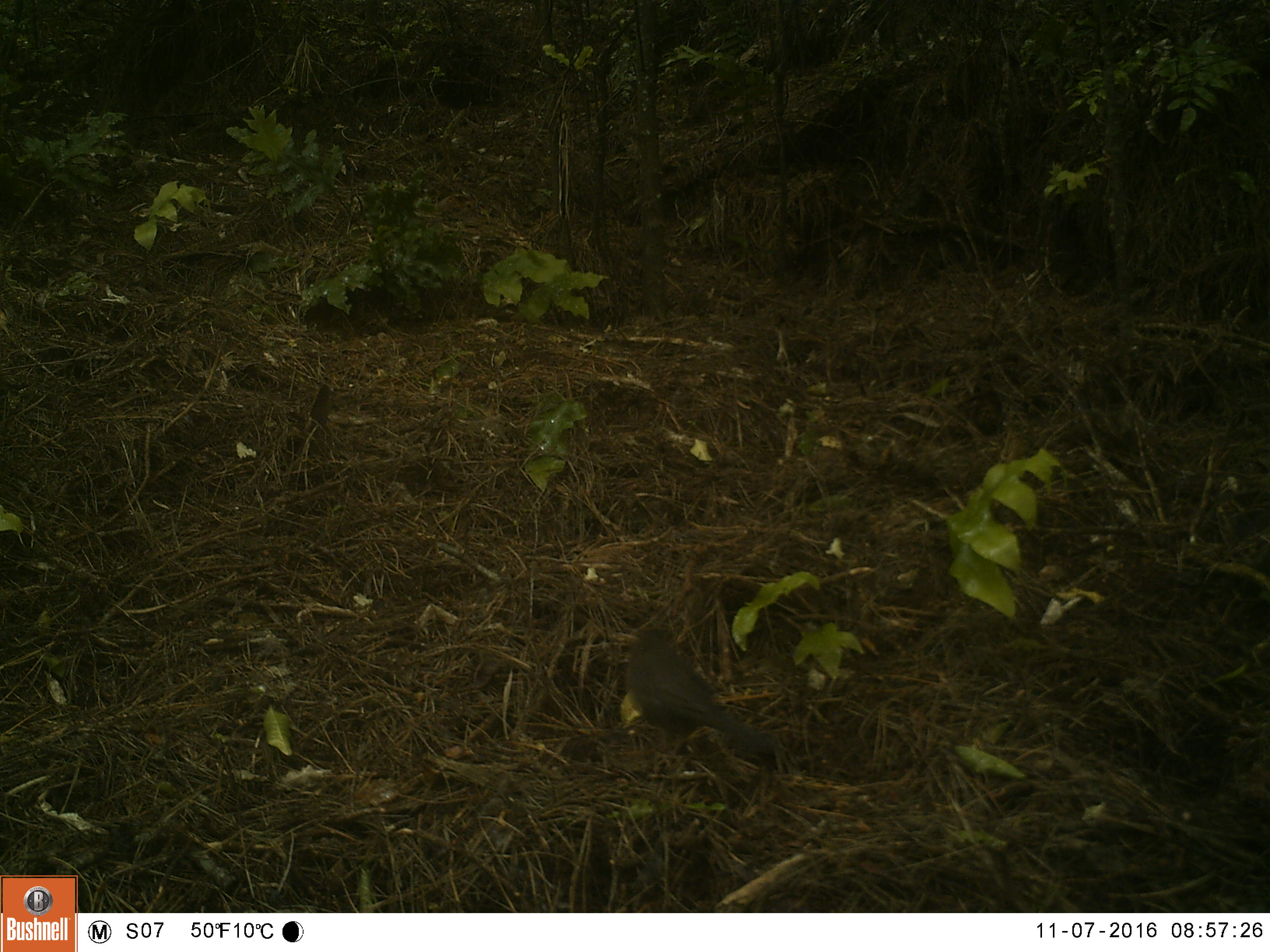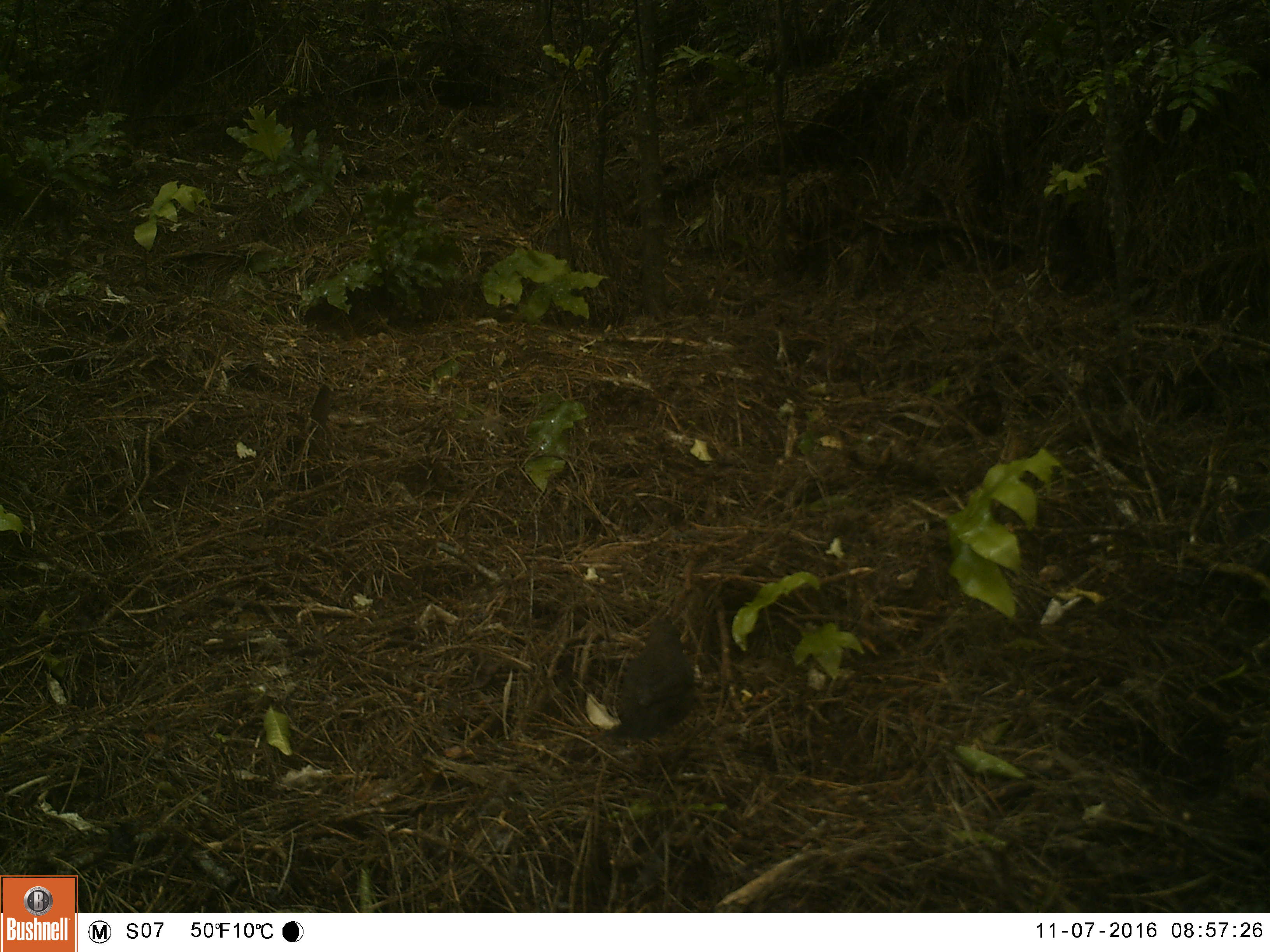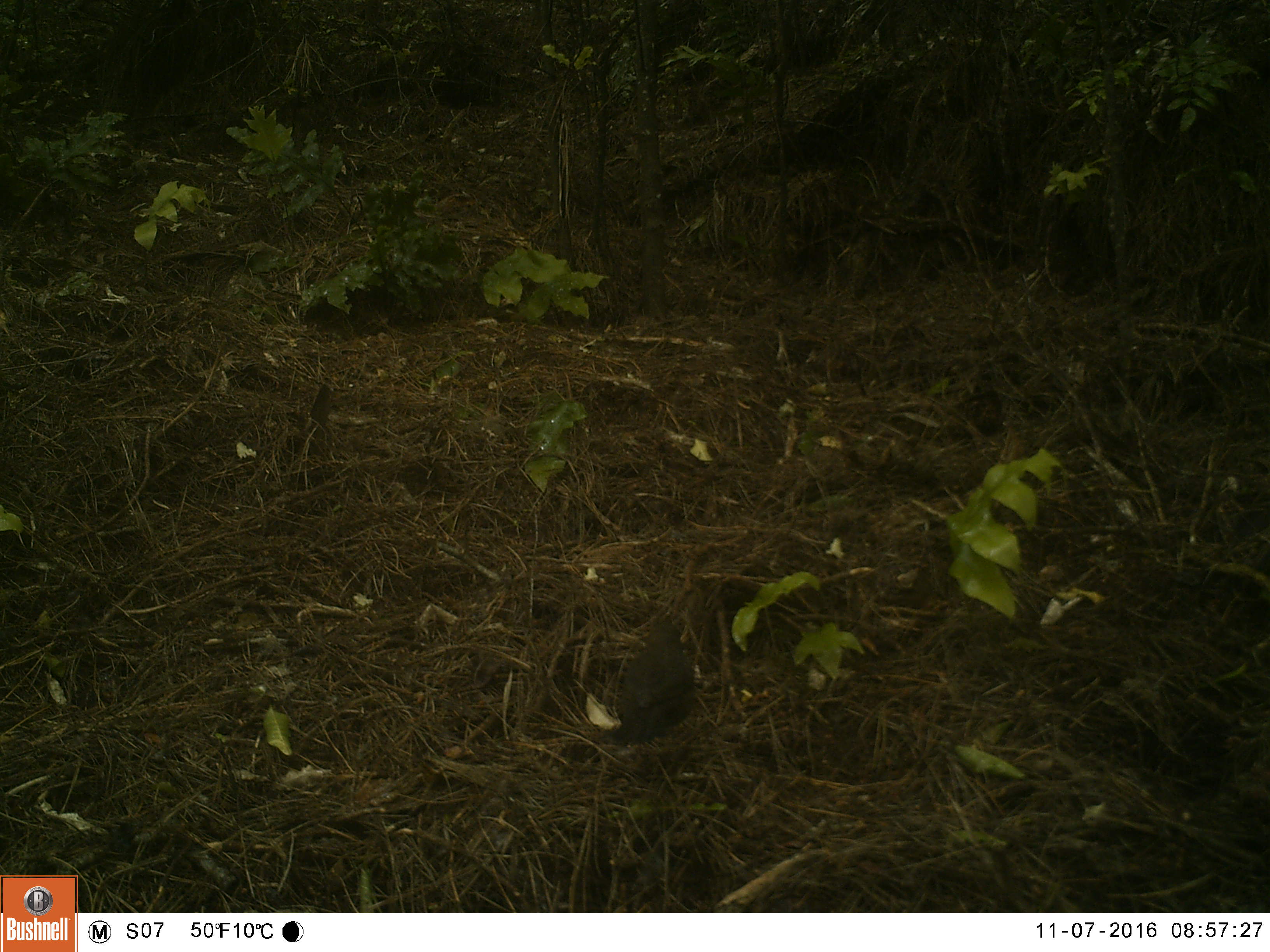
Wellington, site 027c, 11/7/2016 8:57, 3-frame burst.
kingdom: Animalia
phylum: Chordata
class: Aves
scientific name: Aves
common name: bird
Bird (Aves).